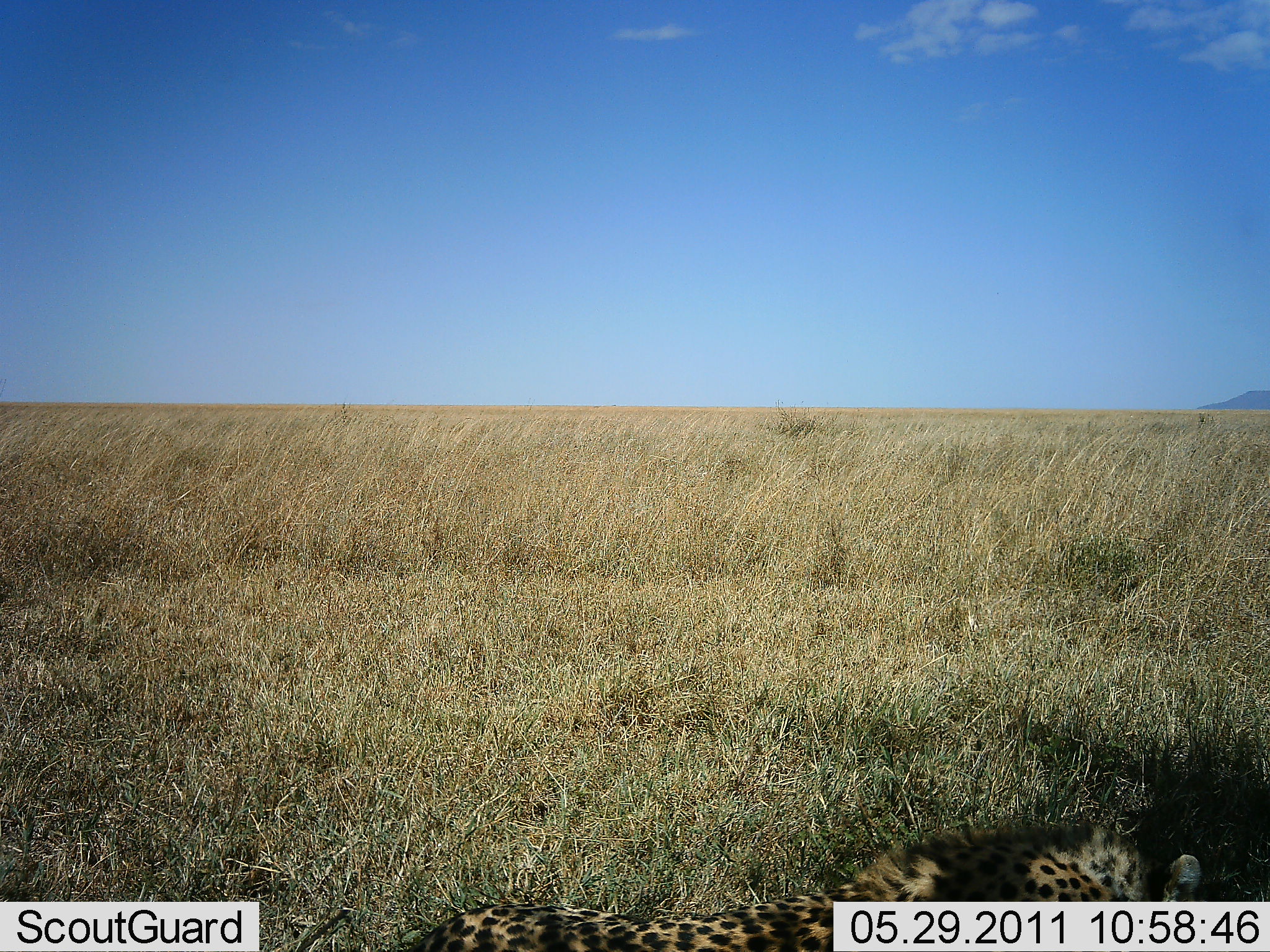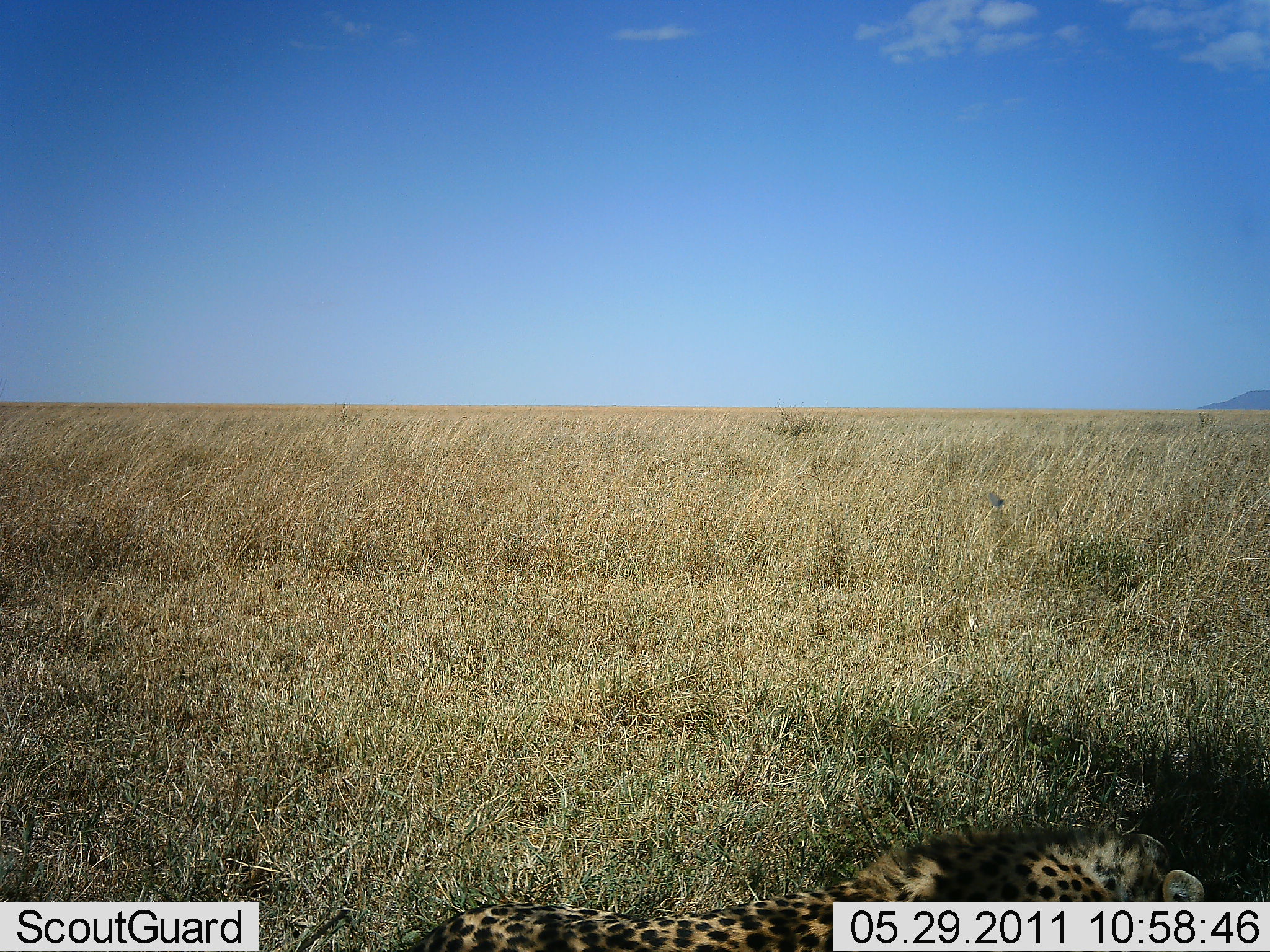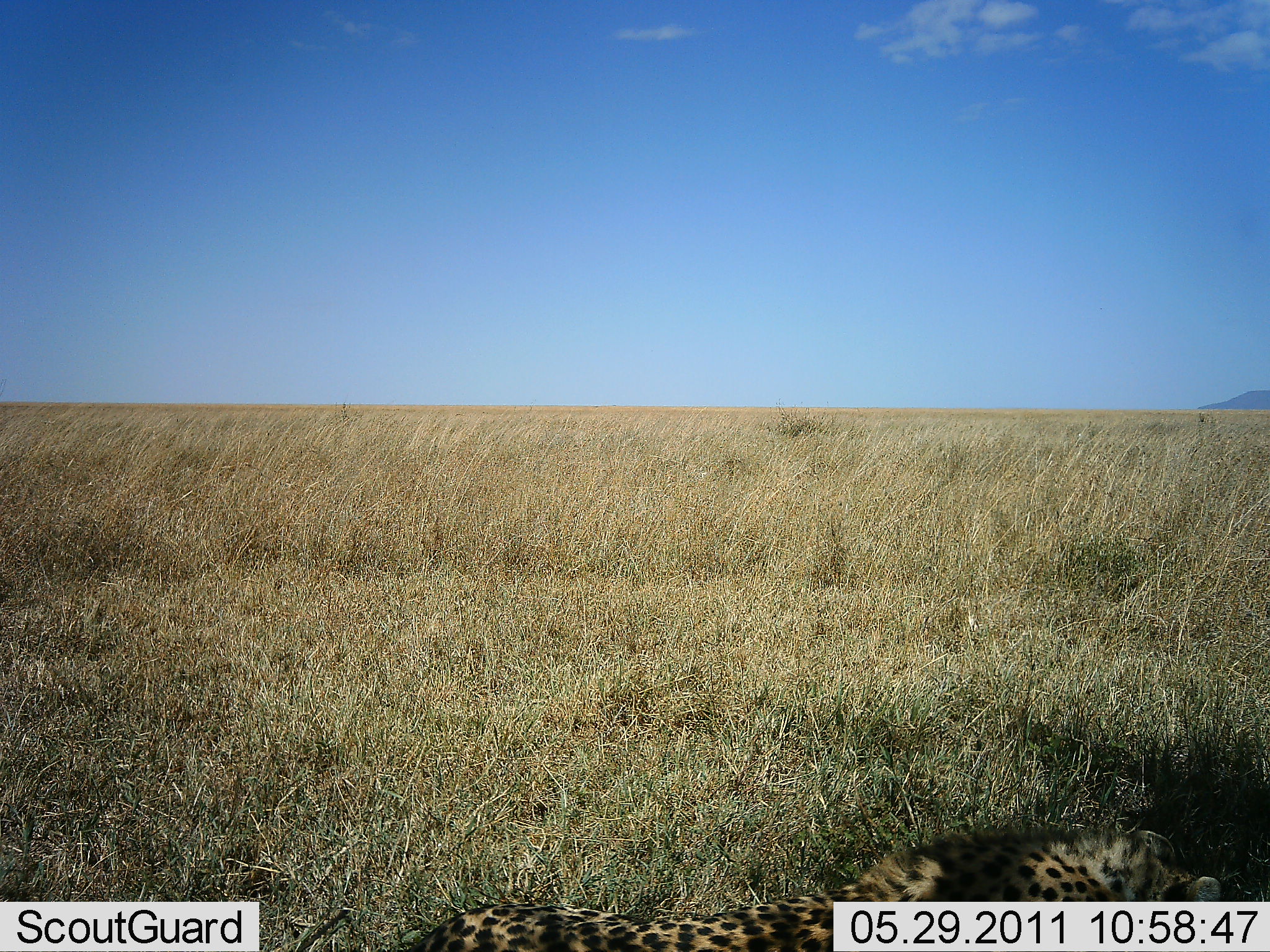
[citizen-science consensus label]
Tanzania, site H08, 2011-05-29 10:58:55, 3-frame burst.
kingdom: Animalia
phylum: Chordata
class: Mammalia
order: Carnivora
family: Felidae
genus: Acinonyx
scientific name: Acinonyx jubatus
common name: cheetah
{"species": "cheetah (Acinonyx jubatus)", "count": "1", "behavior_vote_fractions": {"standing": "0%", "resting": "100%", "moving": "0%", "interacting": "0%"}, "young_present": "10%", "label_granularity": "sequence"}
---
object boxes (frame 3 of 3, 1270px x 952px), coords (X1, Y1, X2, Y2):
animal: (414, 830, 1225, 952)